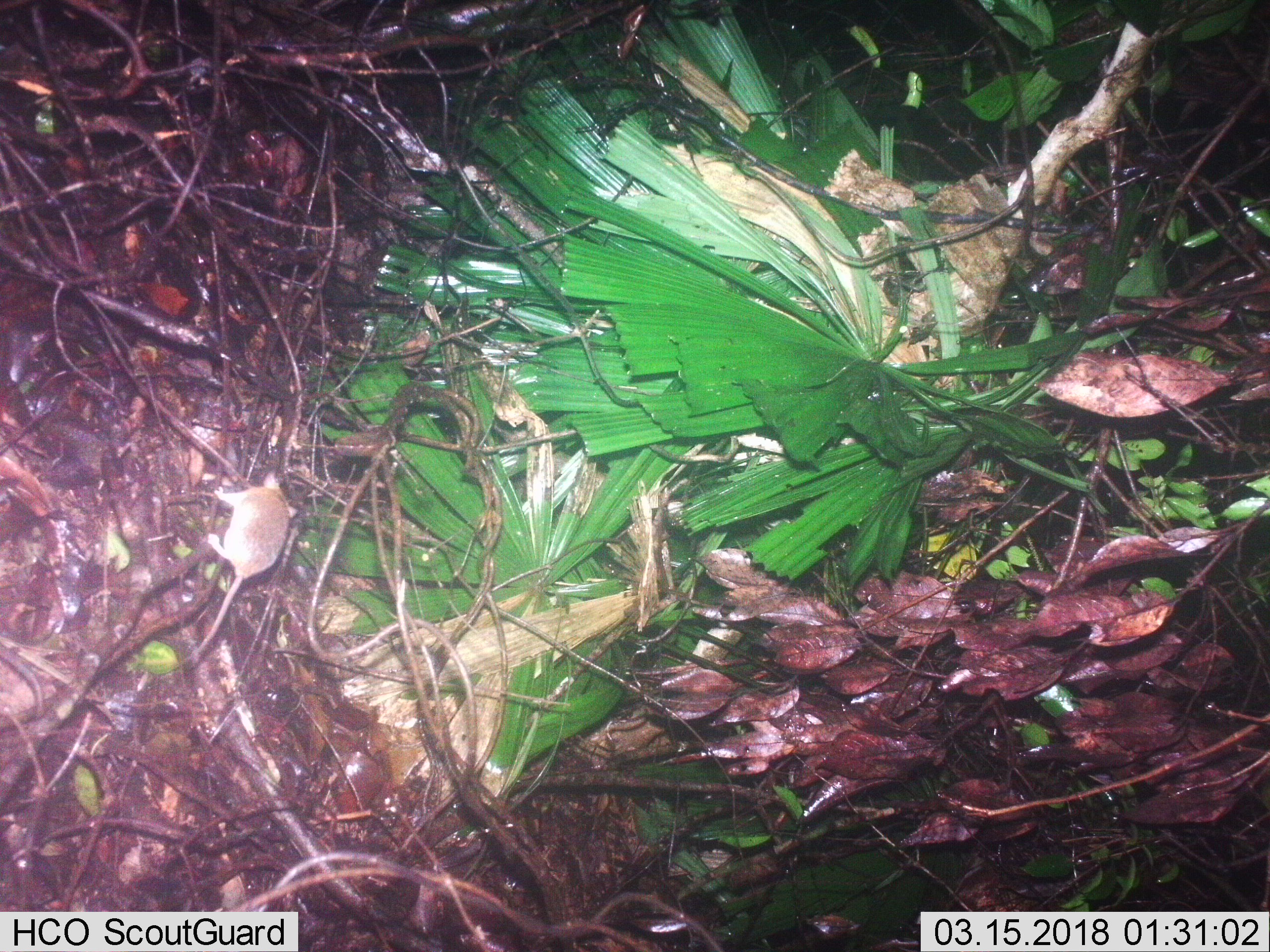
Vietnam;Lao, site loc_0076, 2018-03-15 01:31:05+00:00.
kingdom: Animalia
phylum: Chordata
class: Mammalia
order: Rodentia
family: Muridae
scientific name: Muridae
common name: old-world mice and rats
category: unidentified murid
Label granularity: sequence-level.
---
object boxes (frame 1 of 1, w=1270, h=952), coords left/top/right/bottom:
unidentified murid: 186/471/298/662